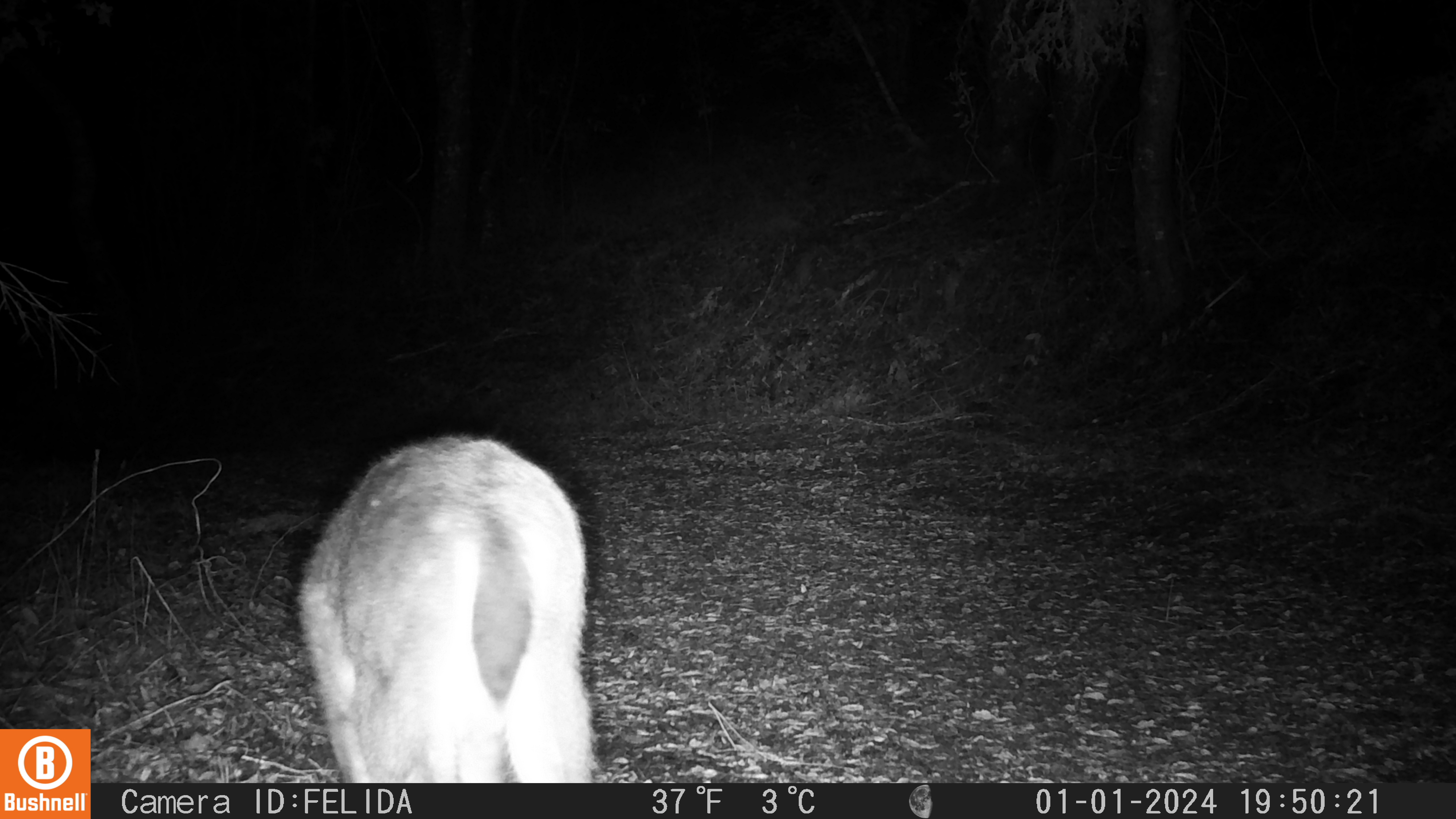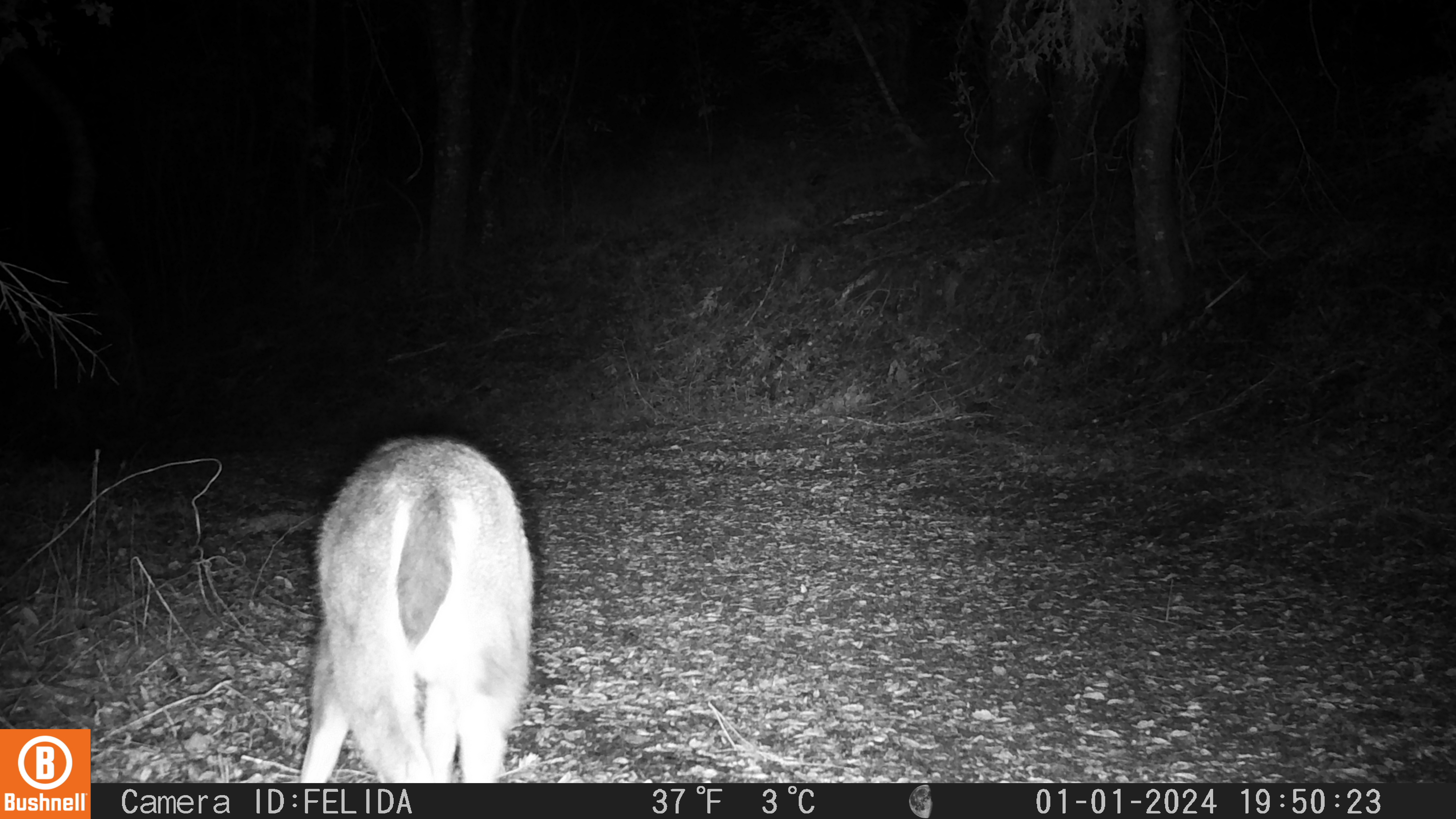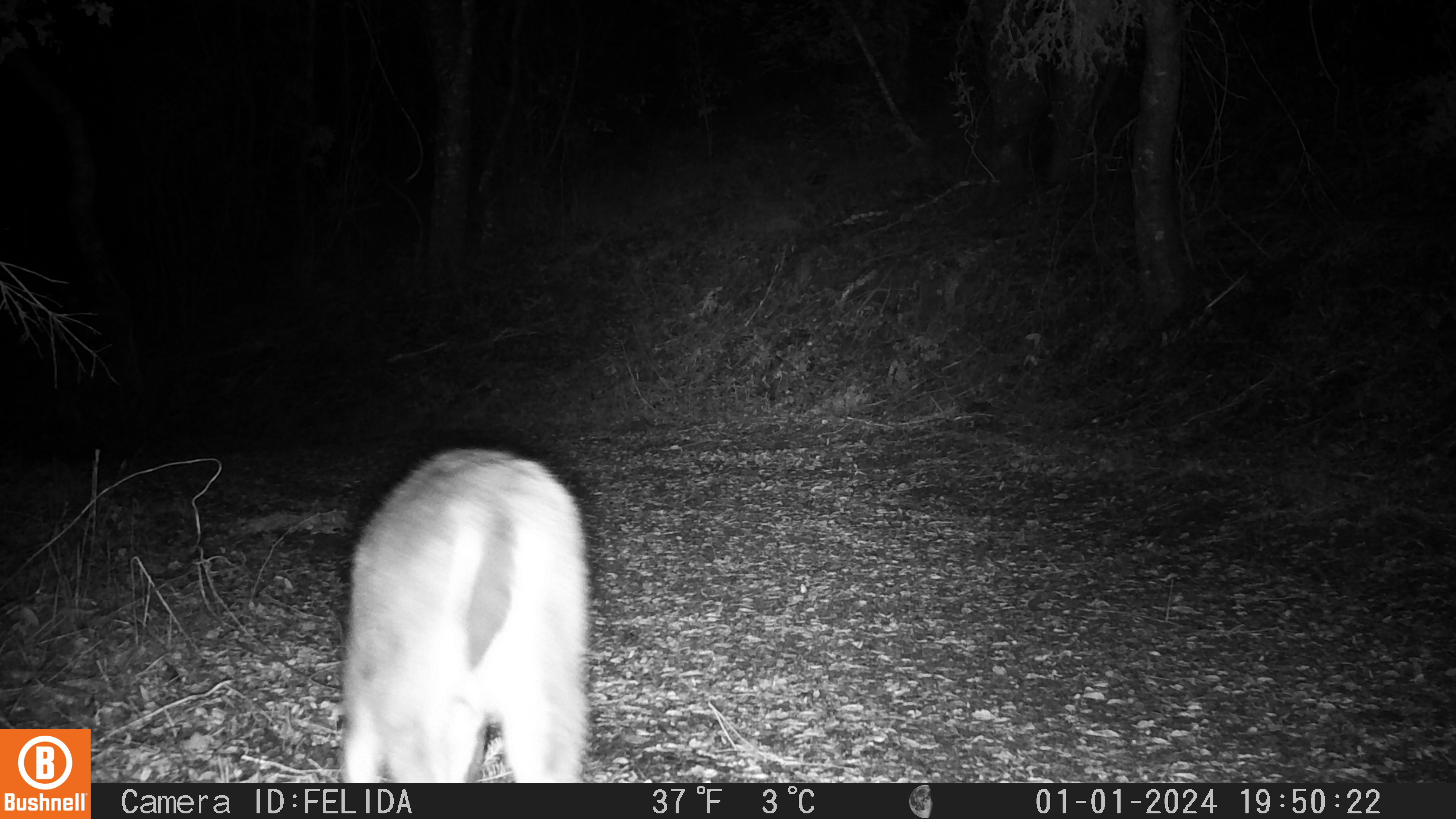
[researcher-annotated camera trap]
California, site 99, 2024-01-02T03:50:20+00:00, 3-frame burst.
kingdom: Animalia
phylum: Chordata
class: Mammalia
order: Artiodactyla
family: Cervidae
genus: Odocoileus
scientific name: Odocoileus hemionus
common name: mule deer